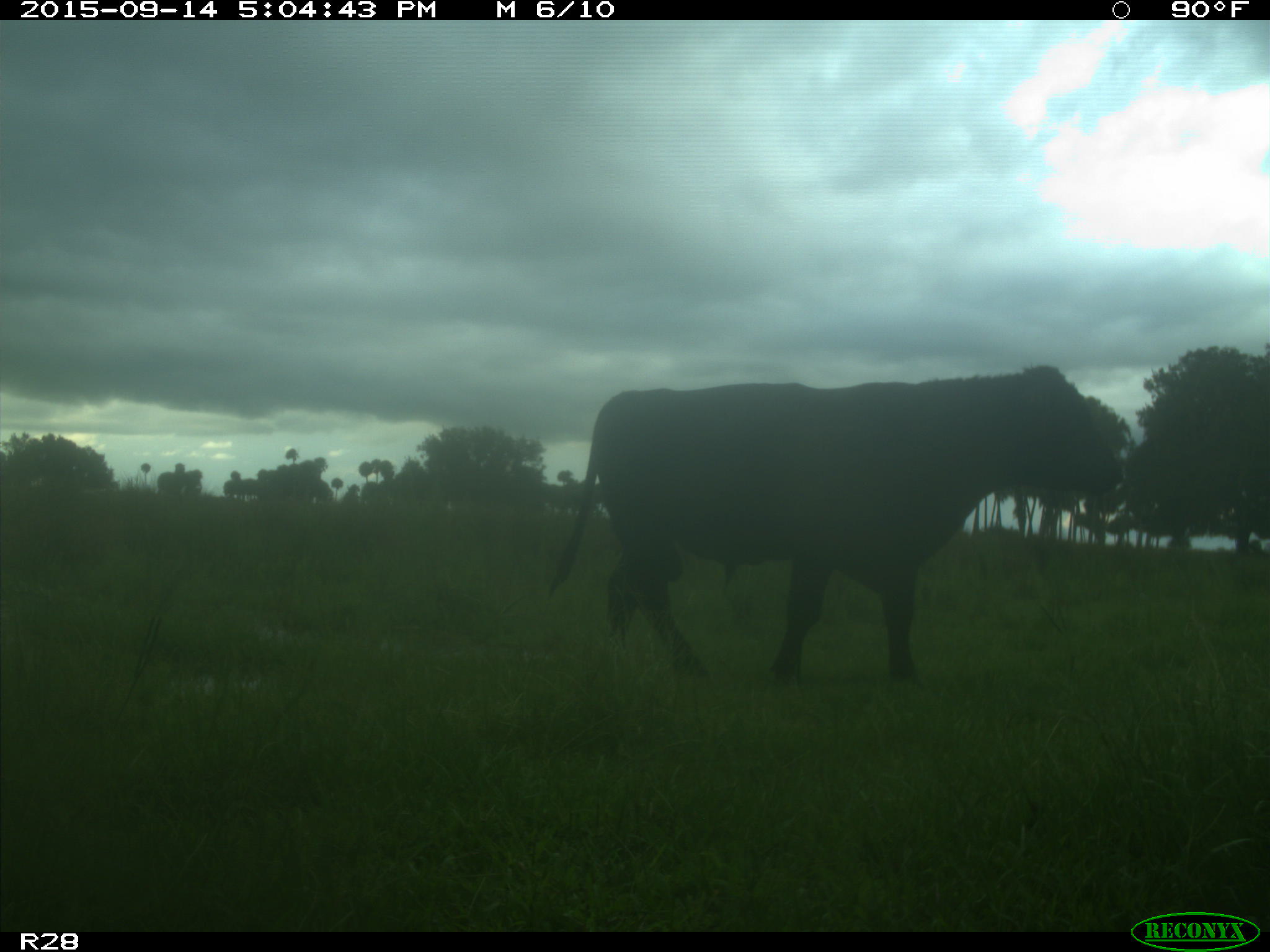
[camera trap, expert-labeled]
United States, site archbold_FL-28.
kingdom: Animalia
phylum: Chordata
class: Mammalia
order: Artiodactyla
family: Bovidae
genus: Bos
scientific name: Bos taurus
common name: domestic cow